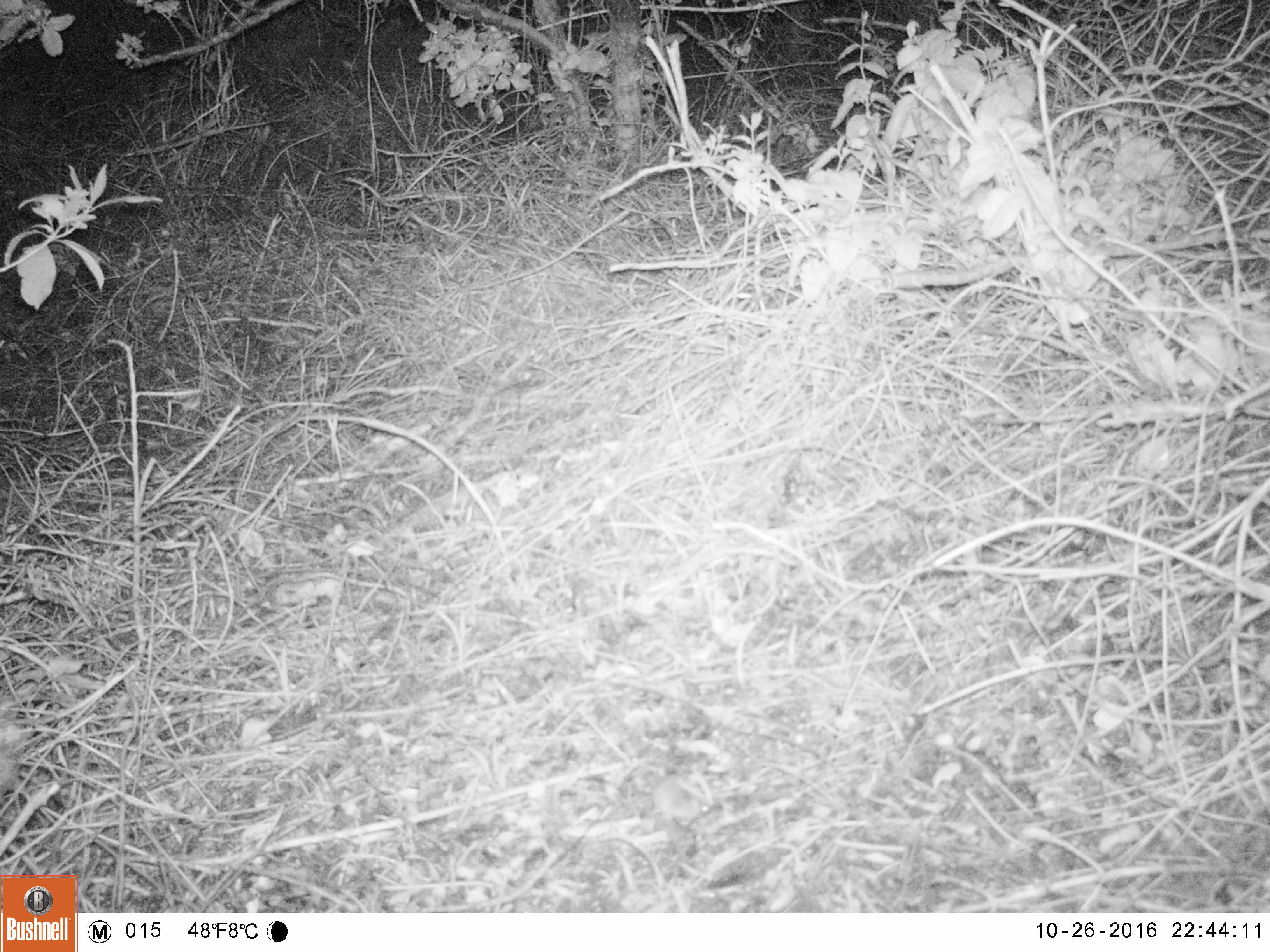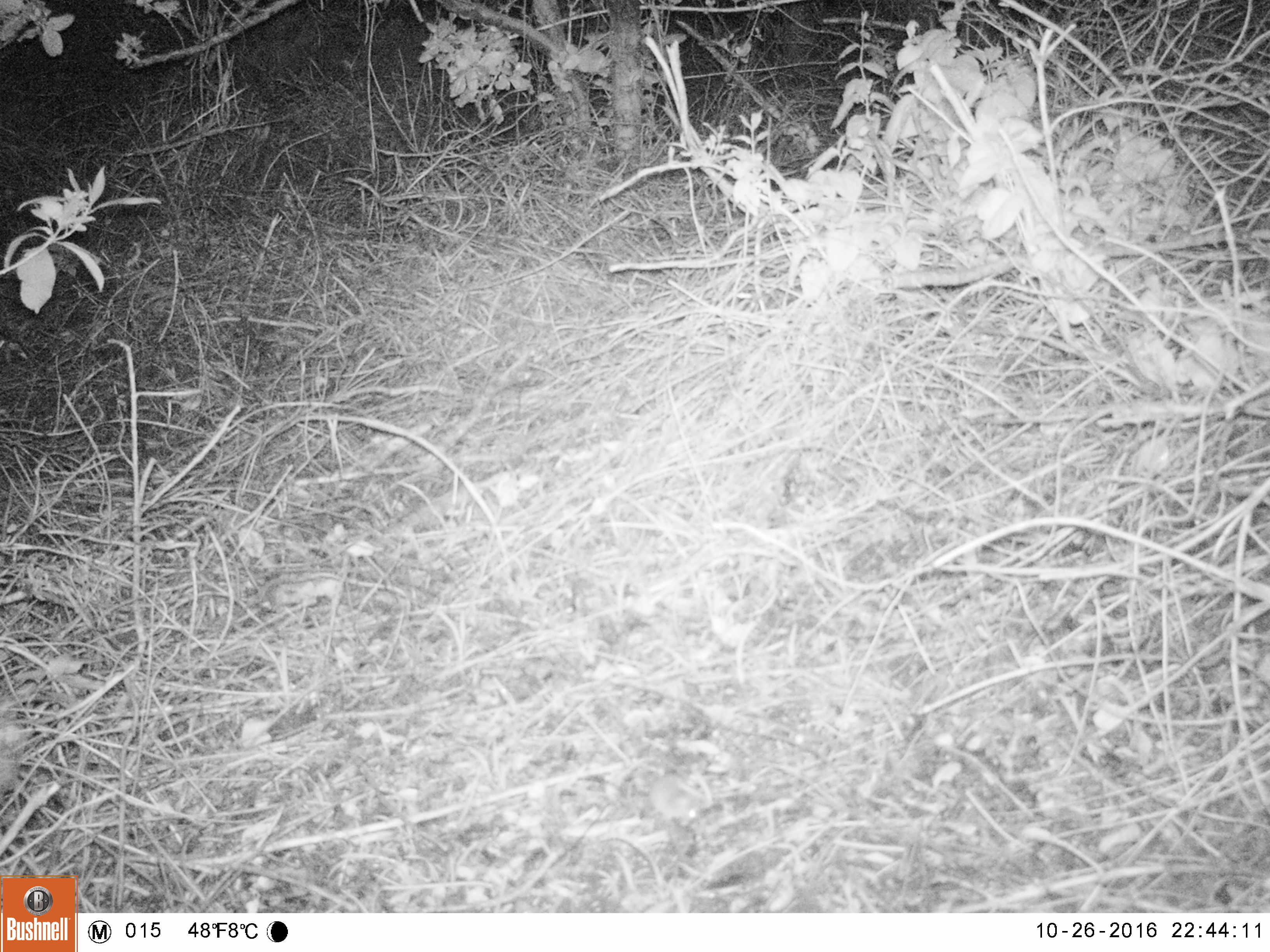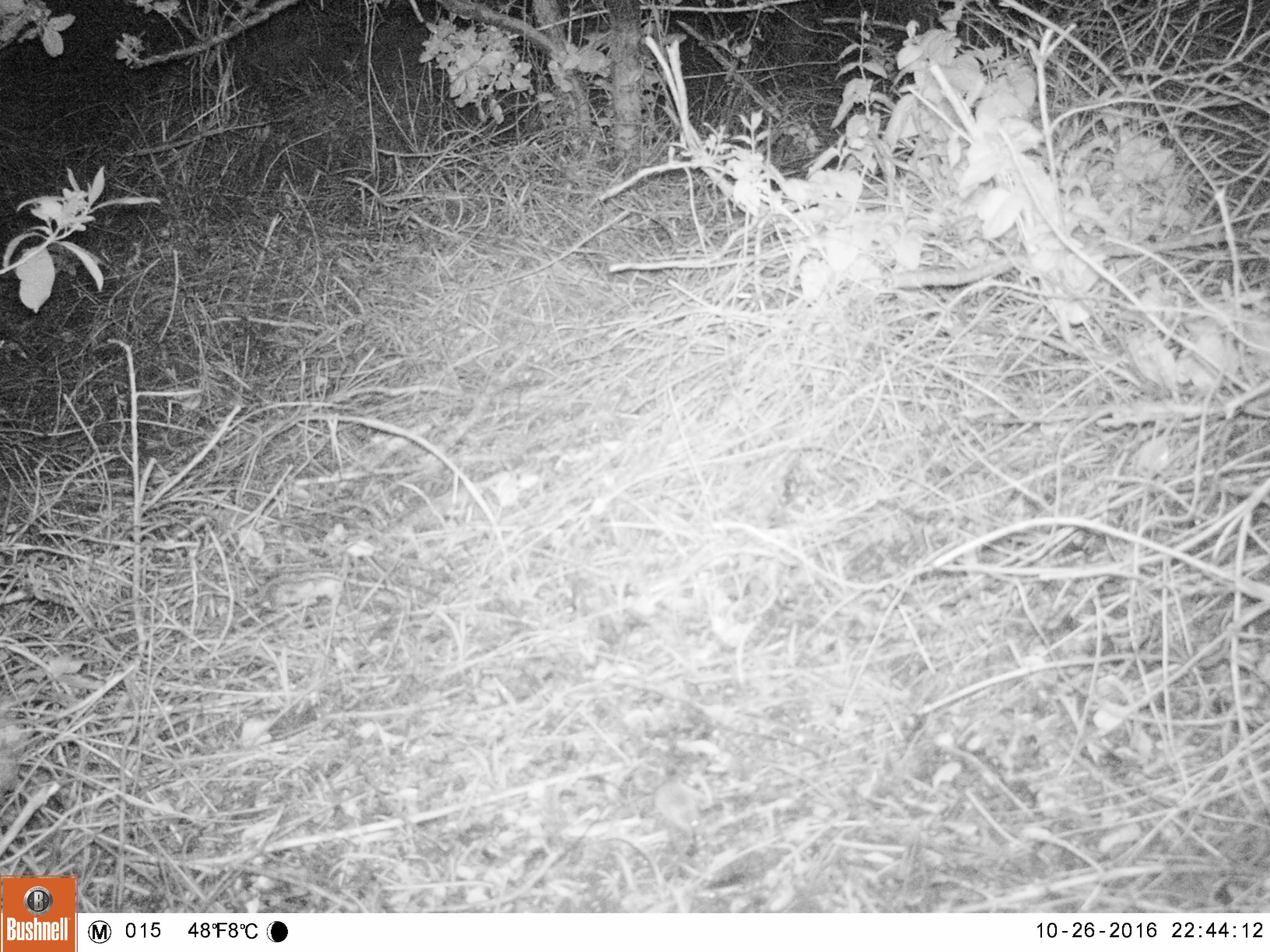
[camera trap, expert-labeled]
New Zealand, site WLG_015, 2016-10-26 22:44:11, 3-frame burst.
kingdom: Animalia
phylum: Chordata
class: Mammalia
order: Rodentia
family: Muridae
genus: Mus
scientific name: Mus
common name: mouse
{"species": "mouse (Mus)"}